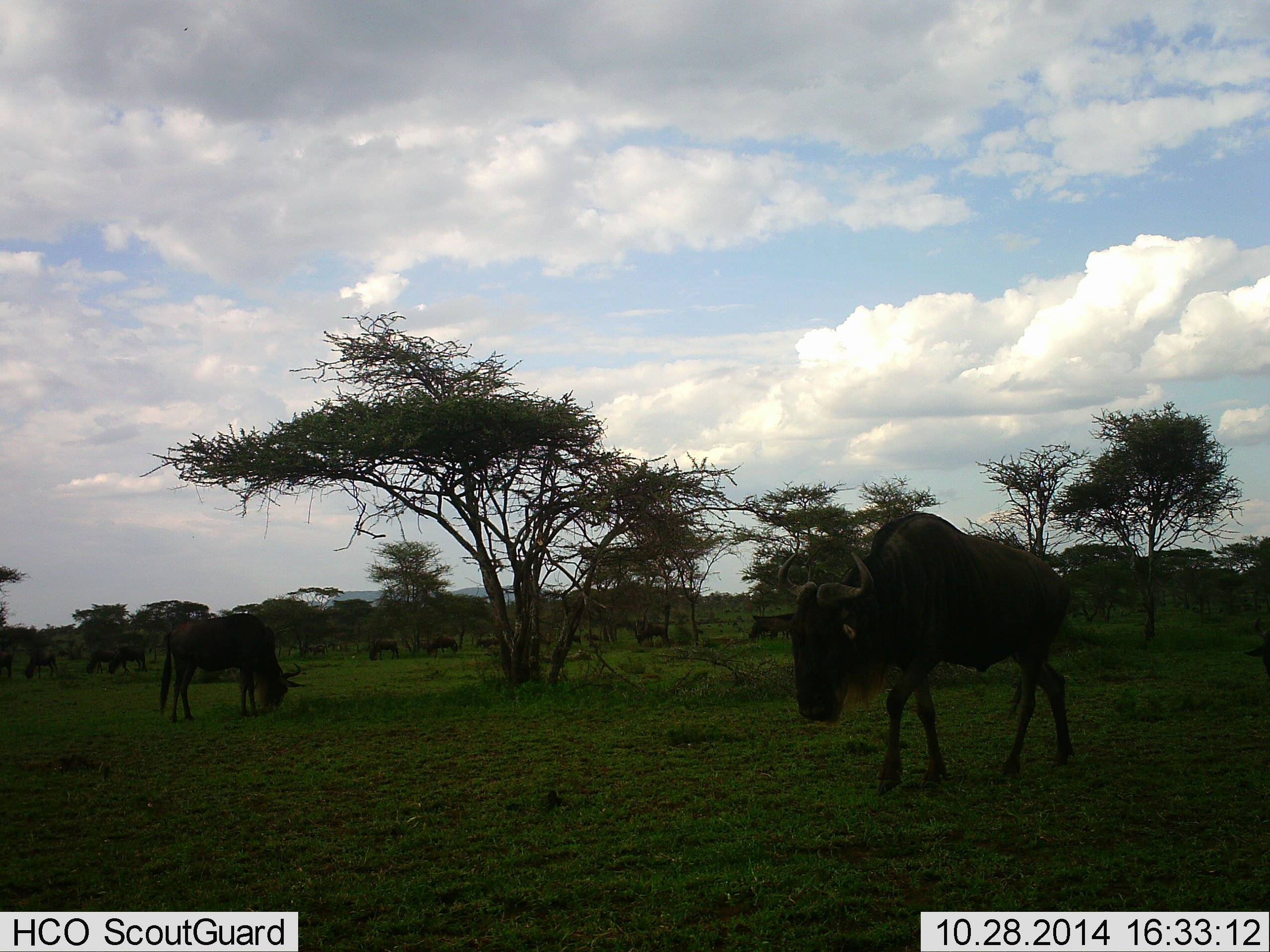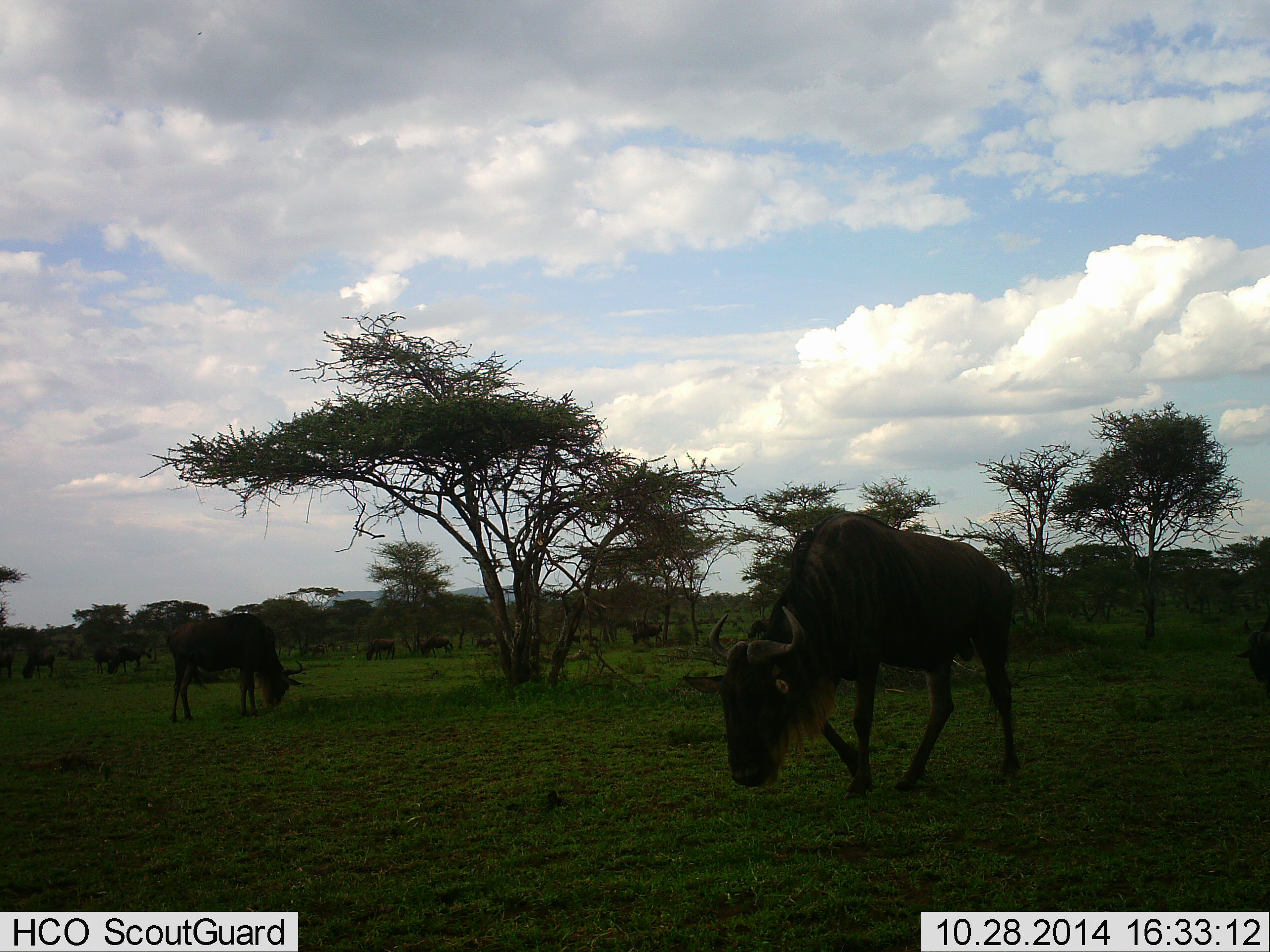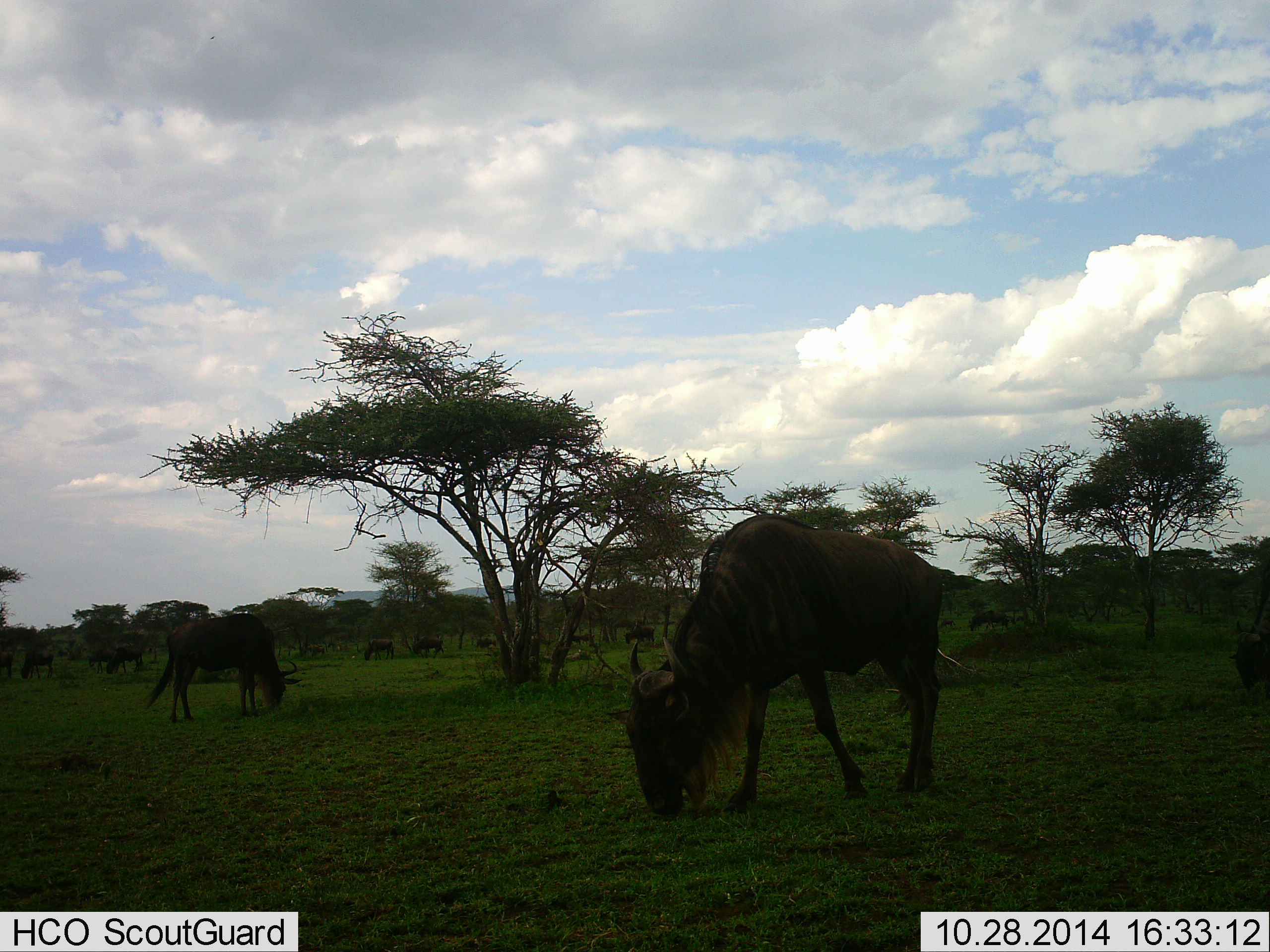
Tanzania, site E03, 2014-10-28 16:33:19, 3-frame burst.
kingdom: Animalia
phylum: Chordata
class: Mammalia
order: Artiodactyla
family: Bovidae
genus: Connochaetes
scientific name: Connochaetes taurinus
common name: blue wildebeest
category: wildebeest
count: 11-50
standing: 20%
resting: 0%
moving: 50%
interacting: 0%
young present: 0%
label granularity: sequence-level